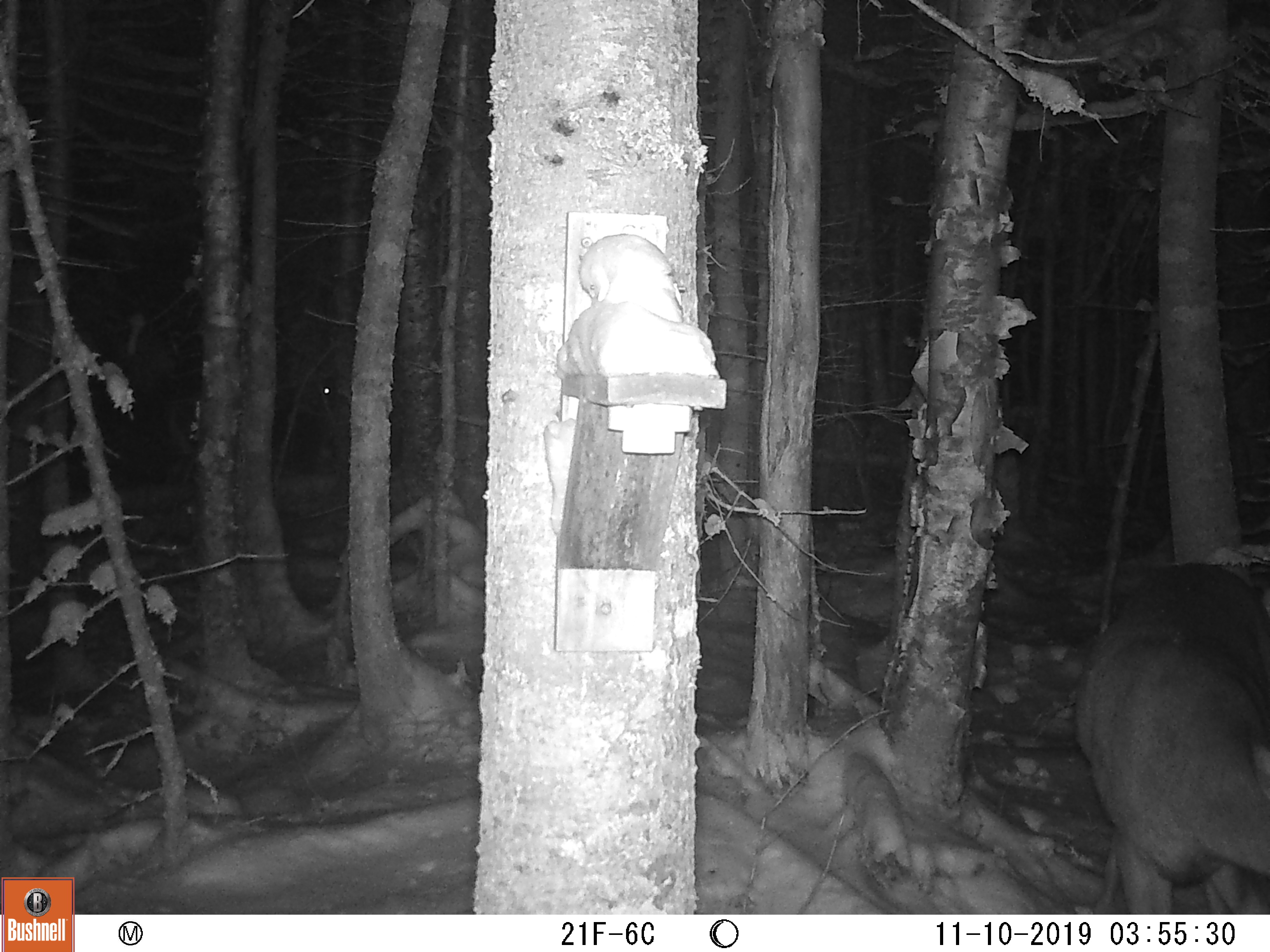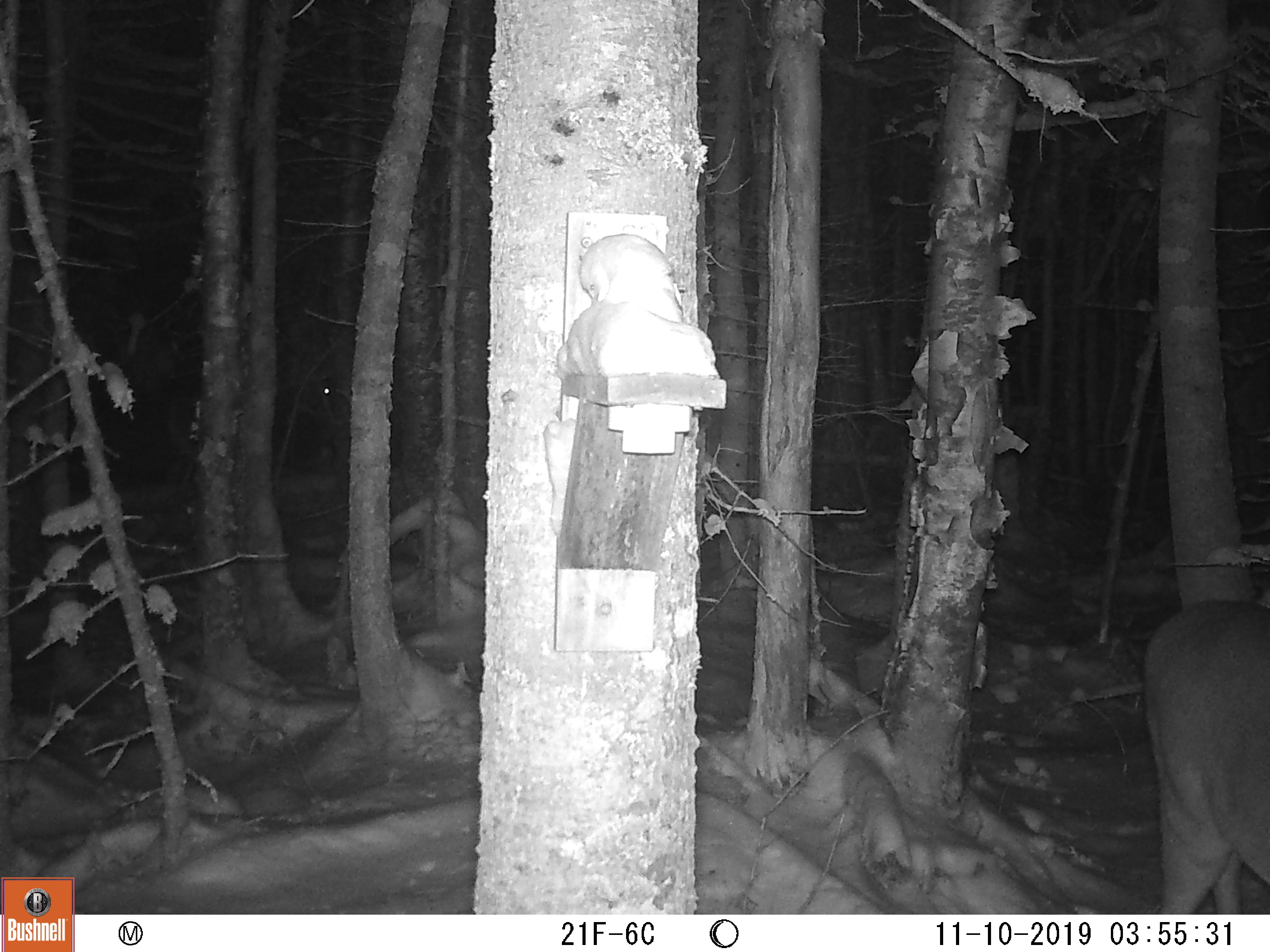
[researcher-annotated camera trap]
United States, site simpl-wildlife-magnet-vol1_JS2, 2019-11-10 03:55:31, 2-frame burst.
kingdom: Animalia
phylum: Chordata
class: Mammalia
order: Artiodactyla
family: Cervidae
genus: Odocoileus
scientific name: Odocoileus virginianus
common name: white-tailed deer